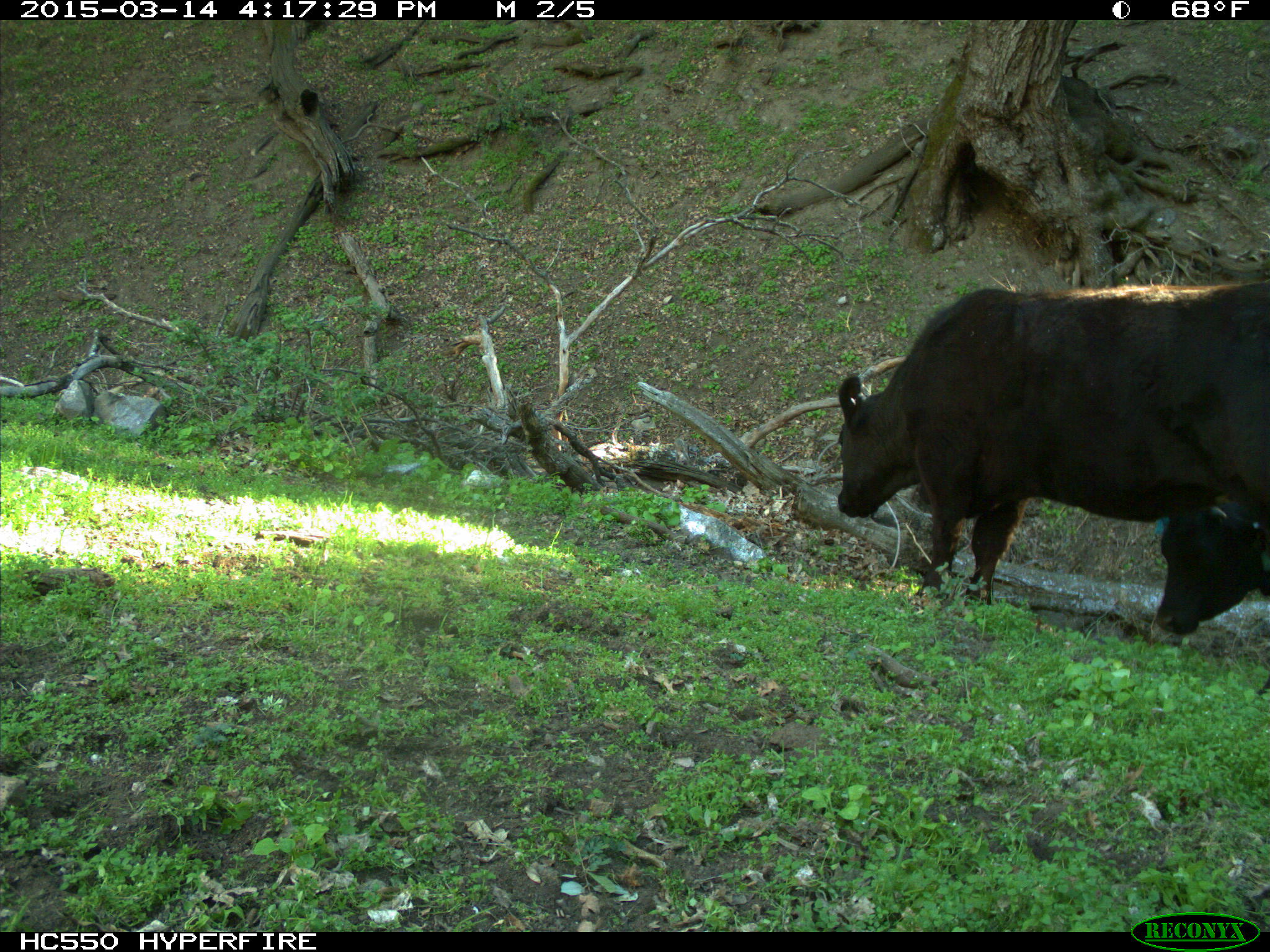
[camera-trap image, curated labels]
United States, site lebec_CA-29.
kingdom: Animalia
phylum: Chordata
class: Mammalia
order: Artiodactyla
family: Bovidae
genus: Bos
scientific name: Bos taurus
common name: domestic cow